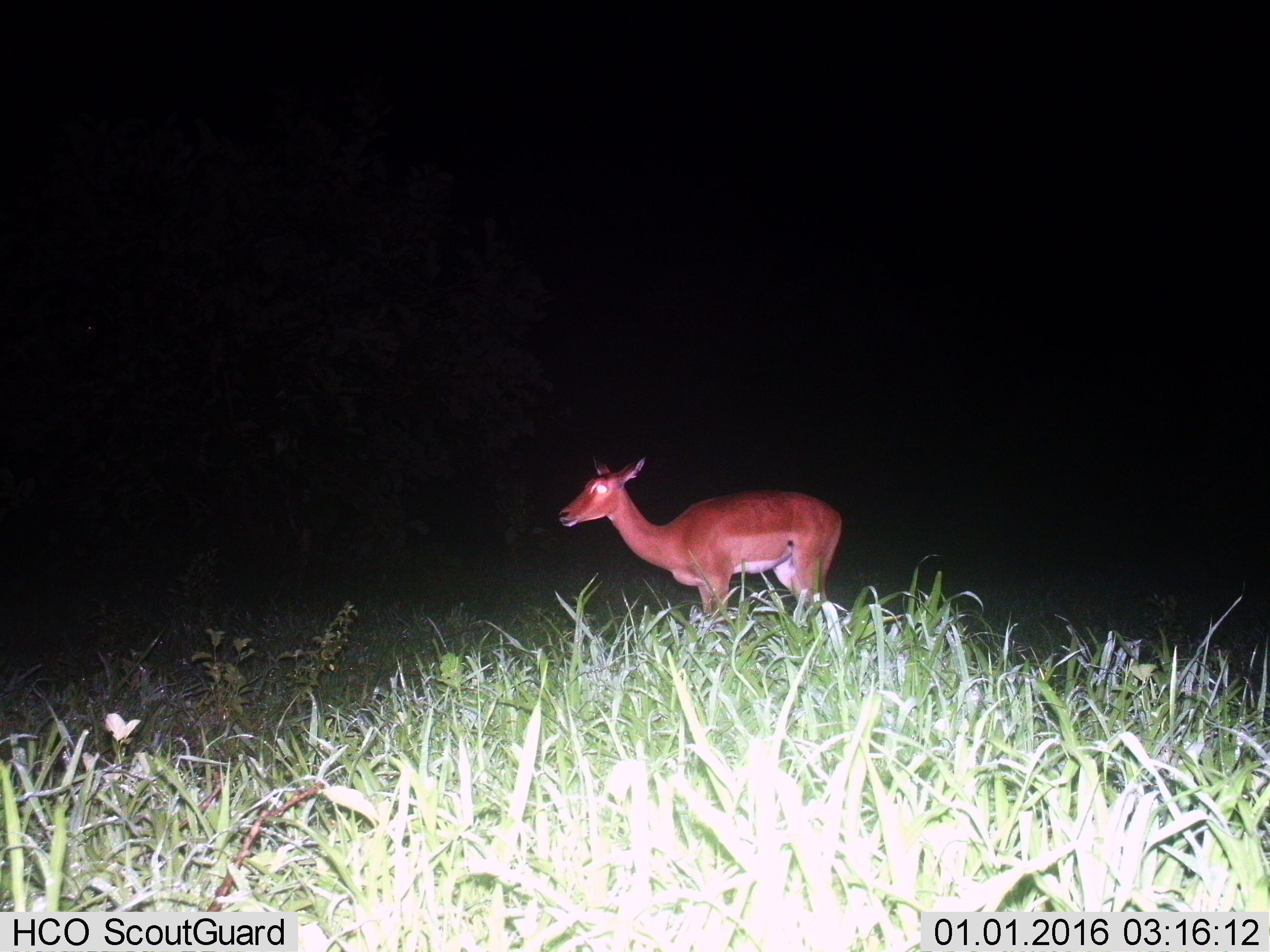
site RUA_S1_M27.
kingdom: Animalia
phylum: Chordata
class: Mammalia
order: Artiodactyla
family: Bovidae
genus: Aepyceros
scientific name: Aepyceros melampus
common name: impala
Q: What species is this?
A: Impala (Aepyceros melampus).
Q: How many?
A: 1.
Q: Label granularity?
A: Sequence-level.